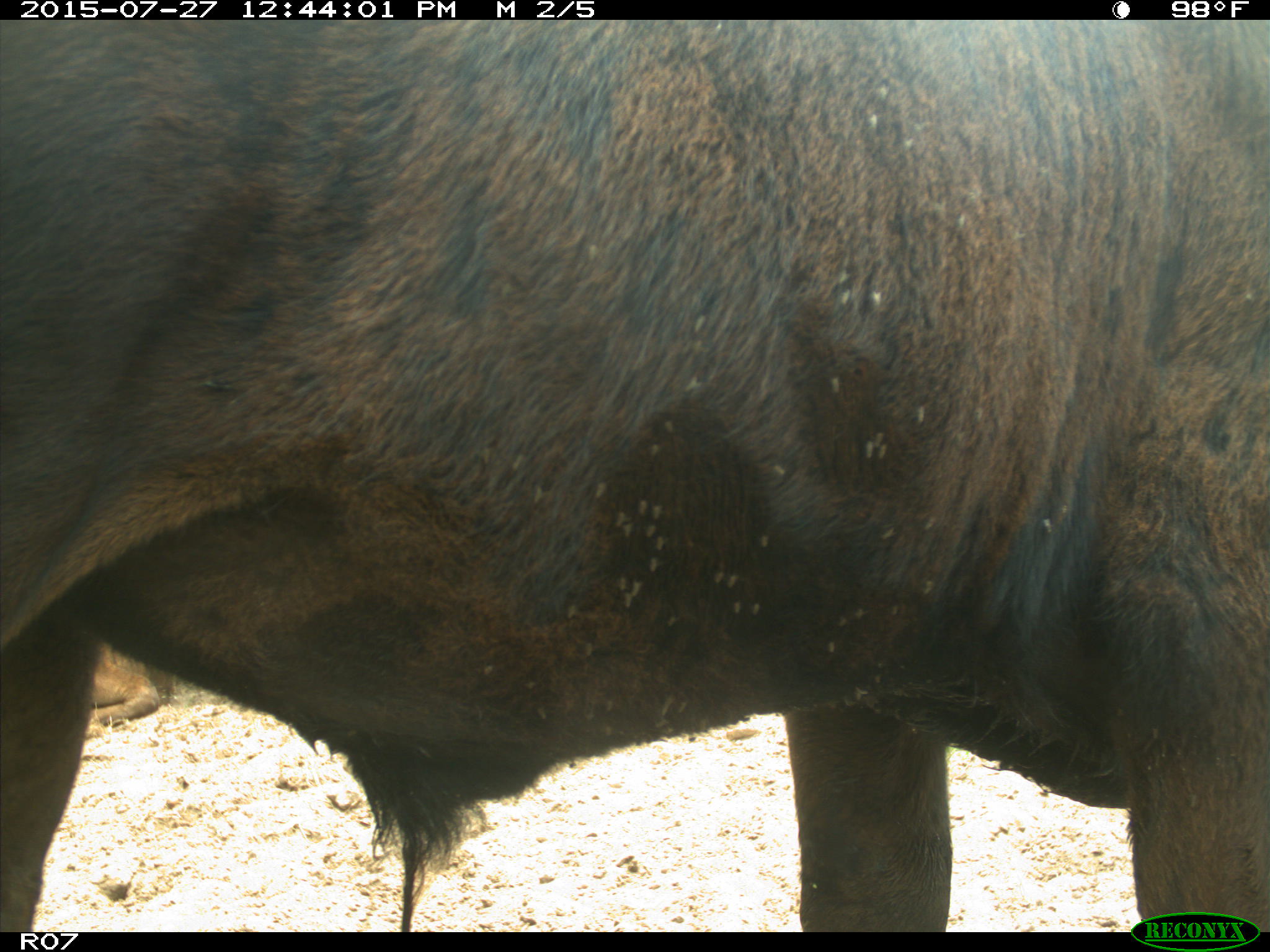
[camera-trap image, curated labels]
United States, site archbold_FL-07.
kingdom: Animalia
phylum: Chordata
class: Mammalia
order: Artiodactyla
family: Bovidae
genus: Bos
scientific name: Bos taurus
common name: domestic cow